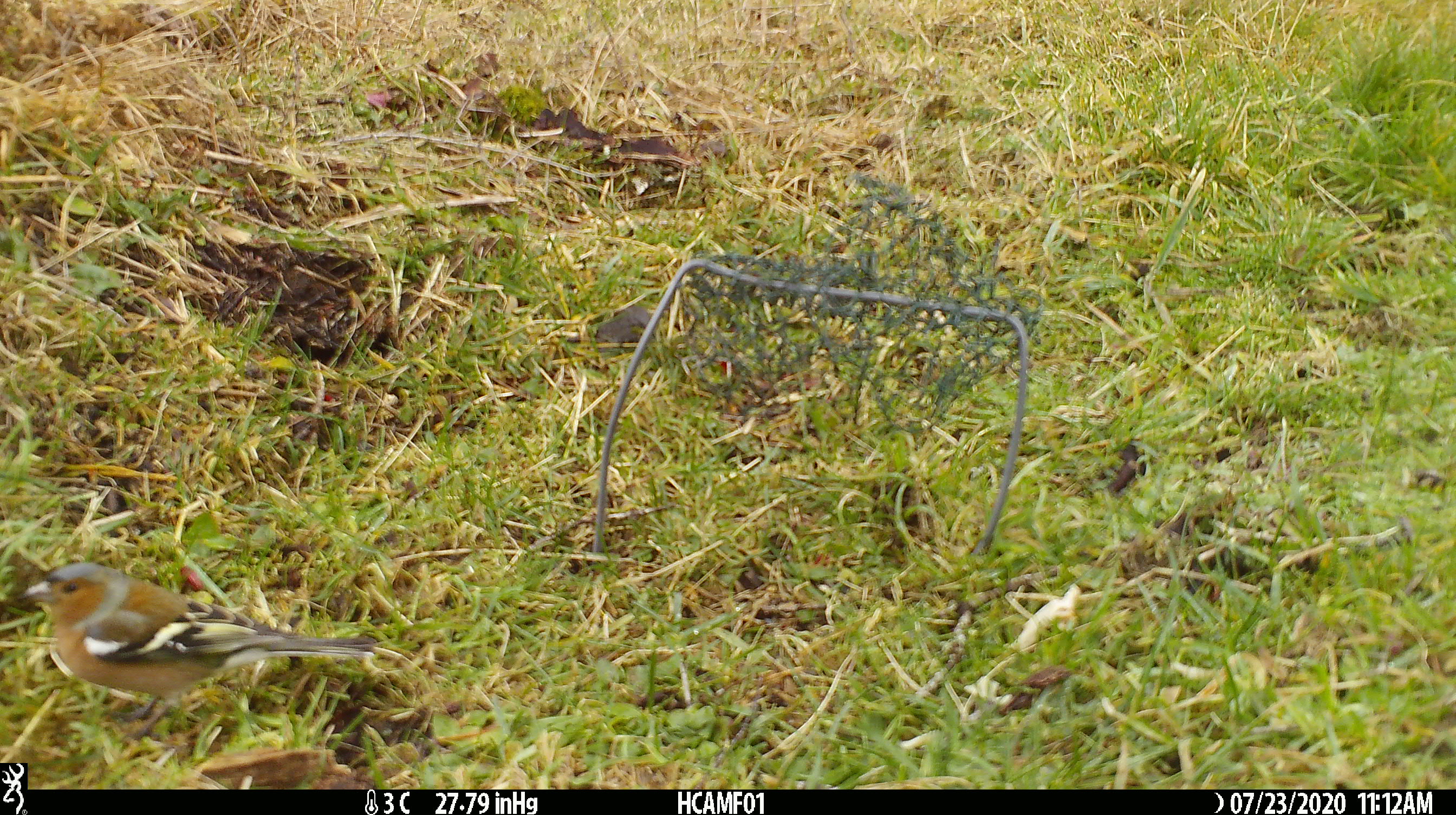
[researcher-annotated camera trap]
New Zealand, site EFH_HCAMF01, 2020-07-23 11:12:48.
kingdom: Animalia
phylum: Chordata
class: Aves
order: Passeriformes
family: Fringillidae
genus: Fringilla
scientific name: Fringilla coelebs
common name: common chaffinch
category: chaffinch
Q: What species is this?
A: Chaffinch (common chaffinch) (Fringilla coelebs).